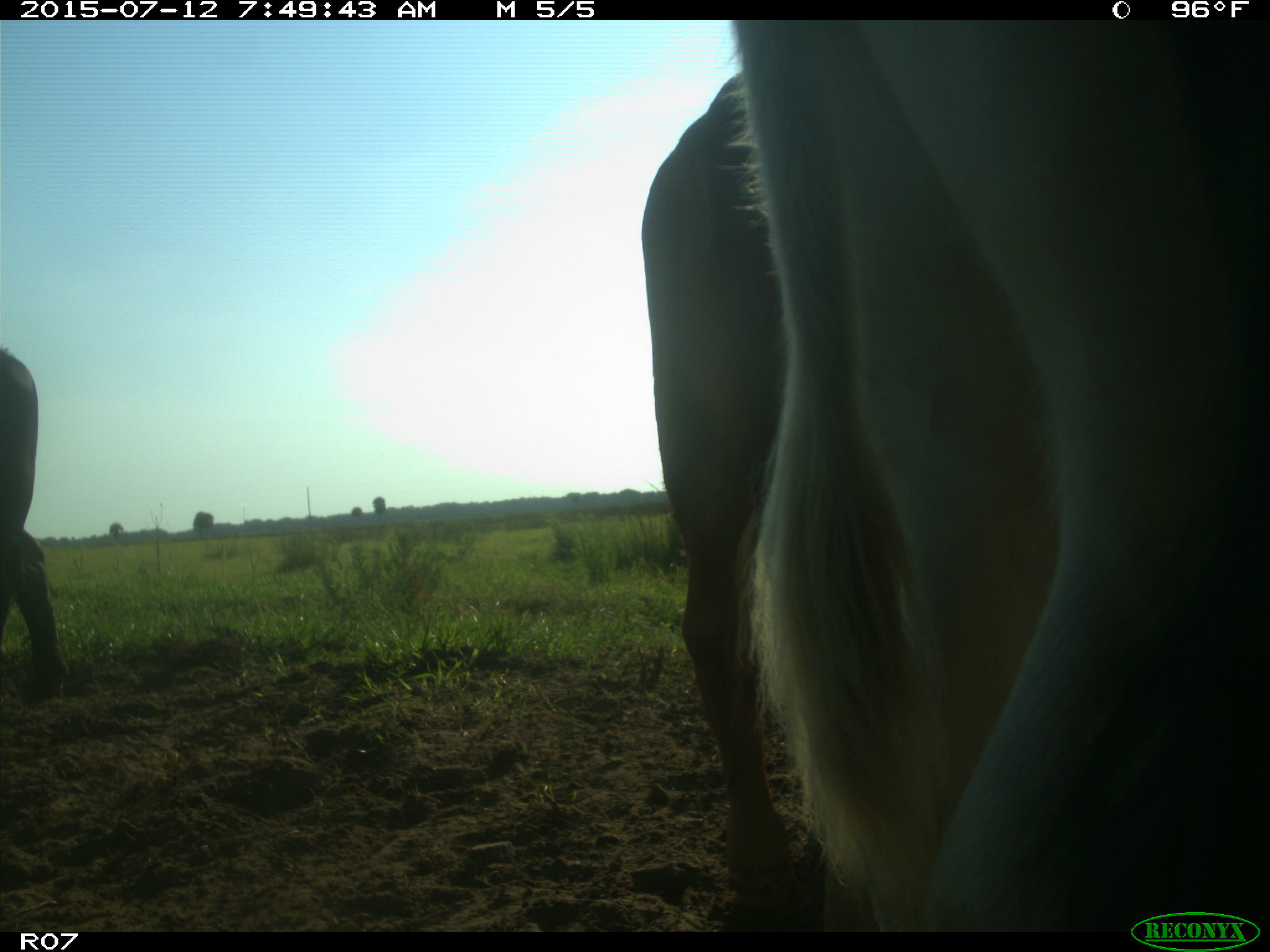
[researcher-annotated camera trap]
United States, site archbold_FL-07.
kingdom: Animalia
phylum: Chordata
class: Mammalia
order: Artiodactyla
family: Bovidae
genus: Bos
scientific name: Bos taurus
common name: domestic cow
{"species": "Bos taurus (domestic cow)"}